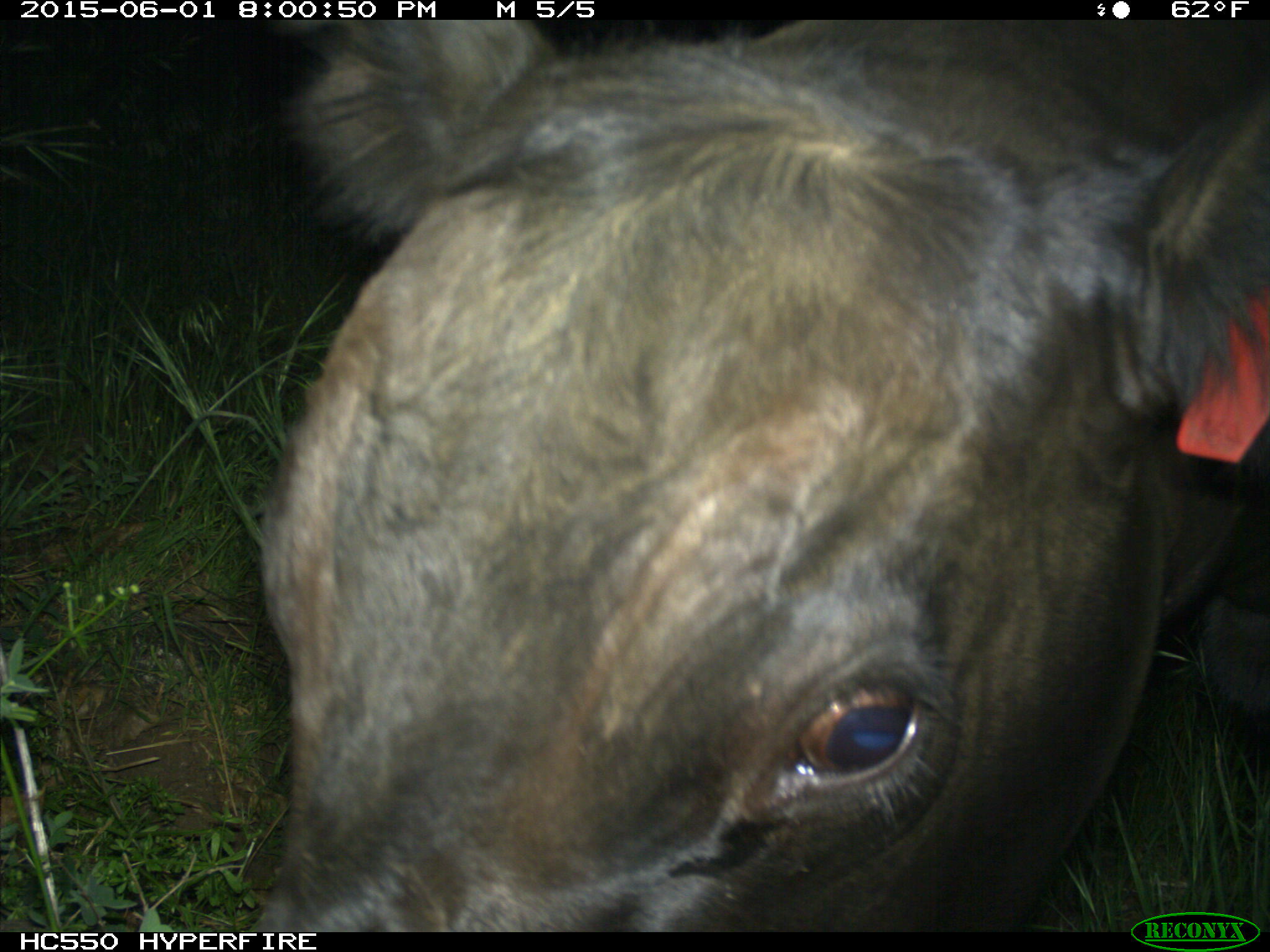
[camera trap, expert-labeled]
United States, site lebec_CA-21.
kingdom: Animalia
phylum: Chordata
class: Mammalia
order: Artiodactyla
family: Bovidae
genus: Bos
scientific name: Bos taurus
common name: domestic cow